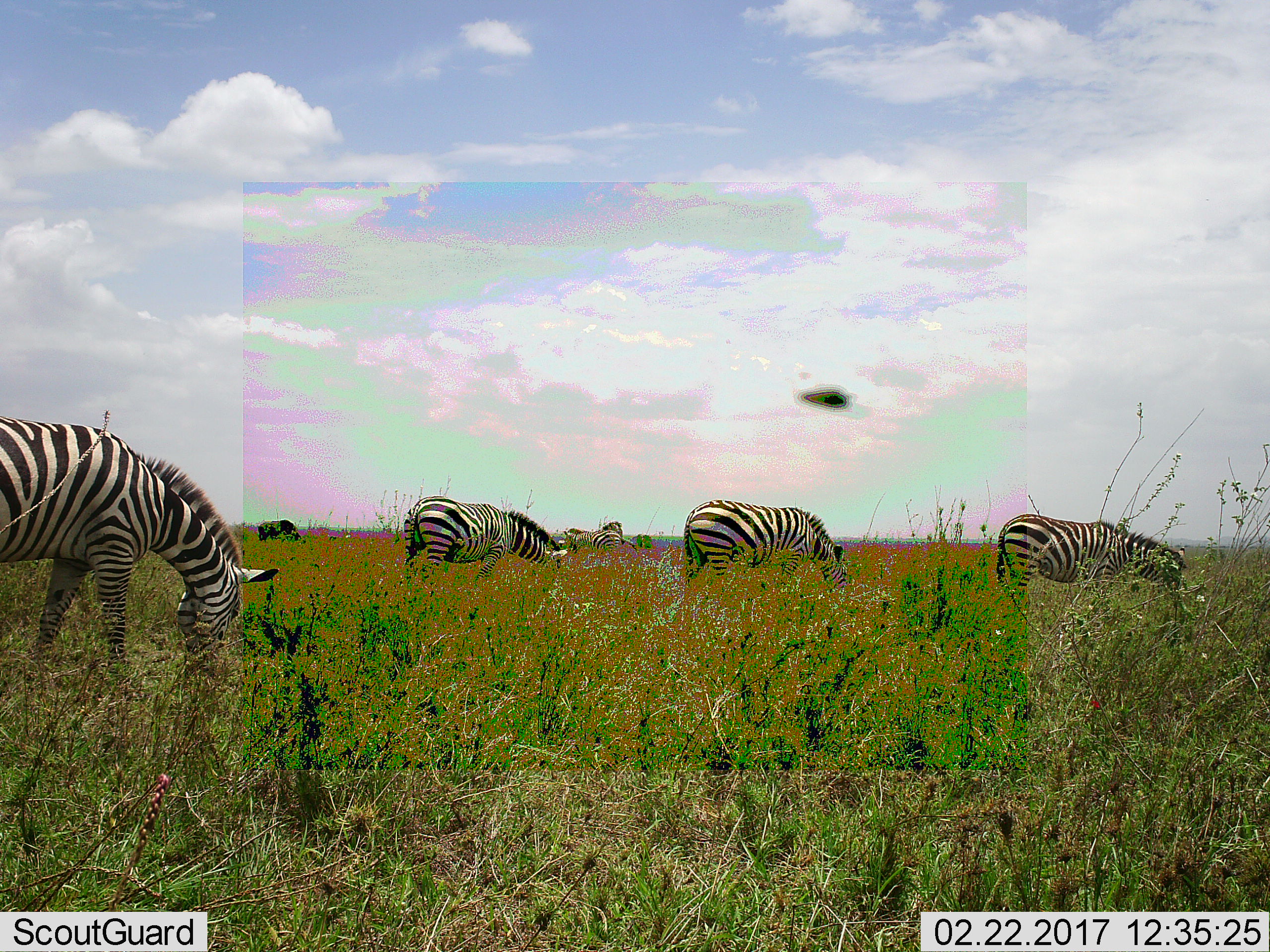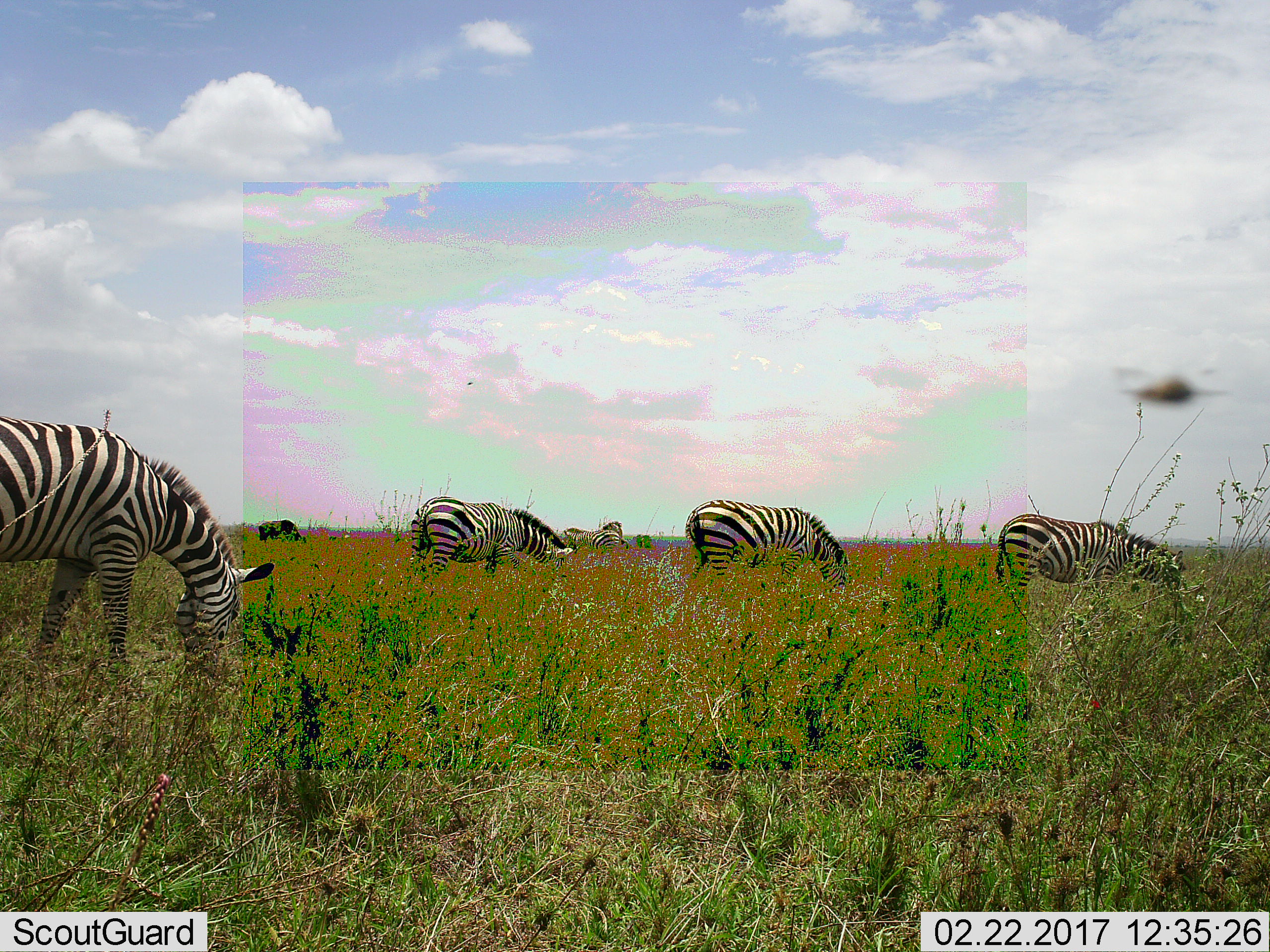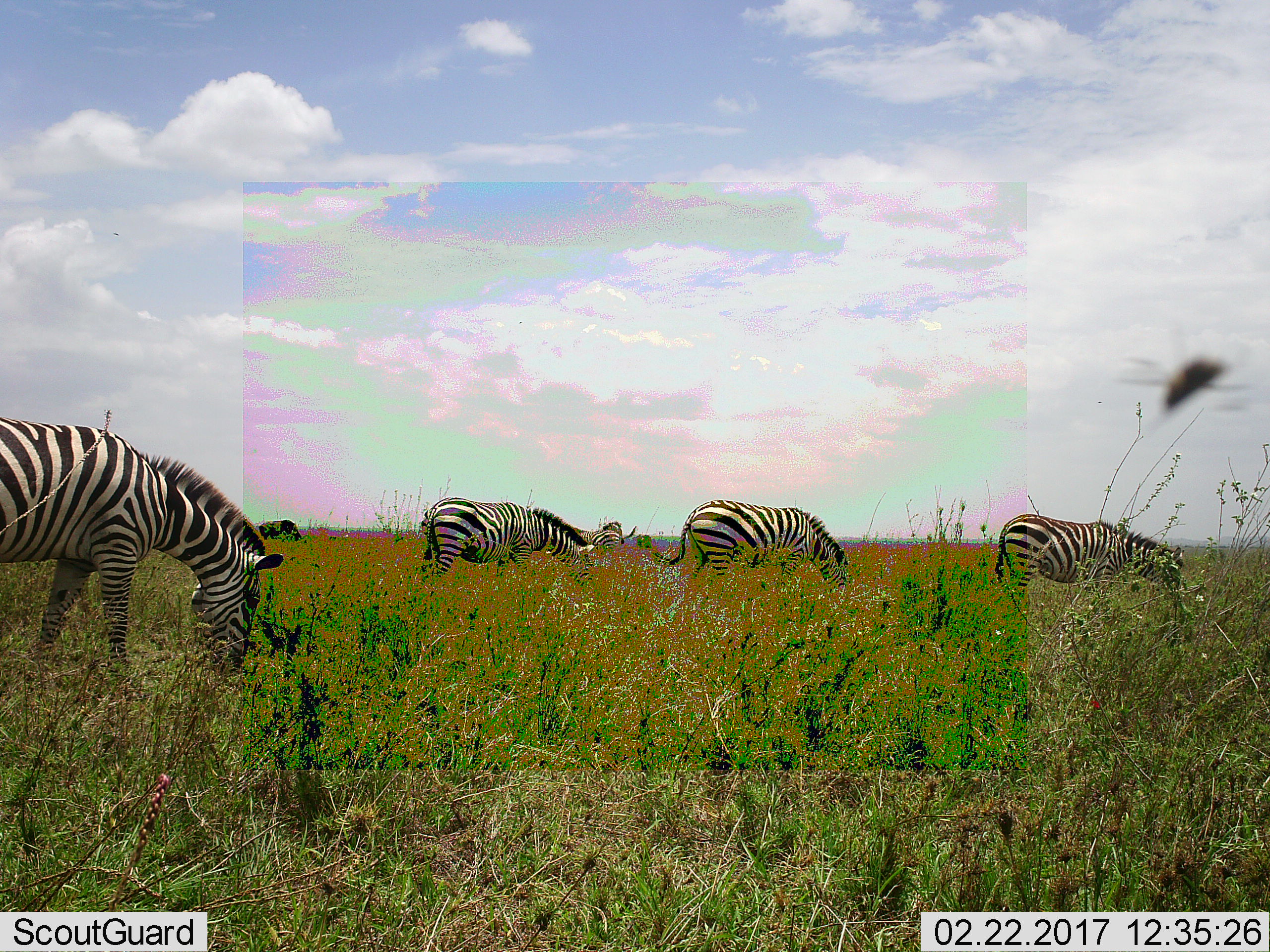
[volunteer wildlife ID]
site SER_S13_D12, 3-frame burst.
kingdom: Animalia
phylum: Chordata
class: Mammalia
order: Perissodactyla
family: Equidae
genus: Equus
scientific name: Equus quagga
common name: plains zebra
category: zebraplains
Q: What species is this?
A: Zebraplains (plains zebra) (Equus quagga).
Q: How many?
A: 6.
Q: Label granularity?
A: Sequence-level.